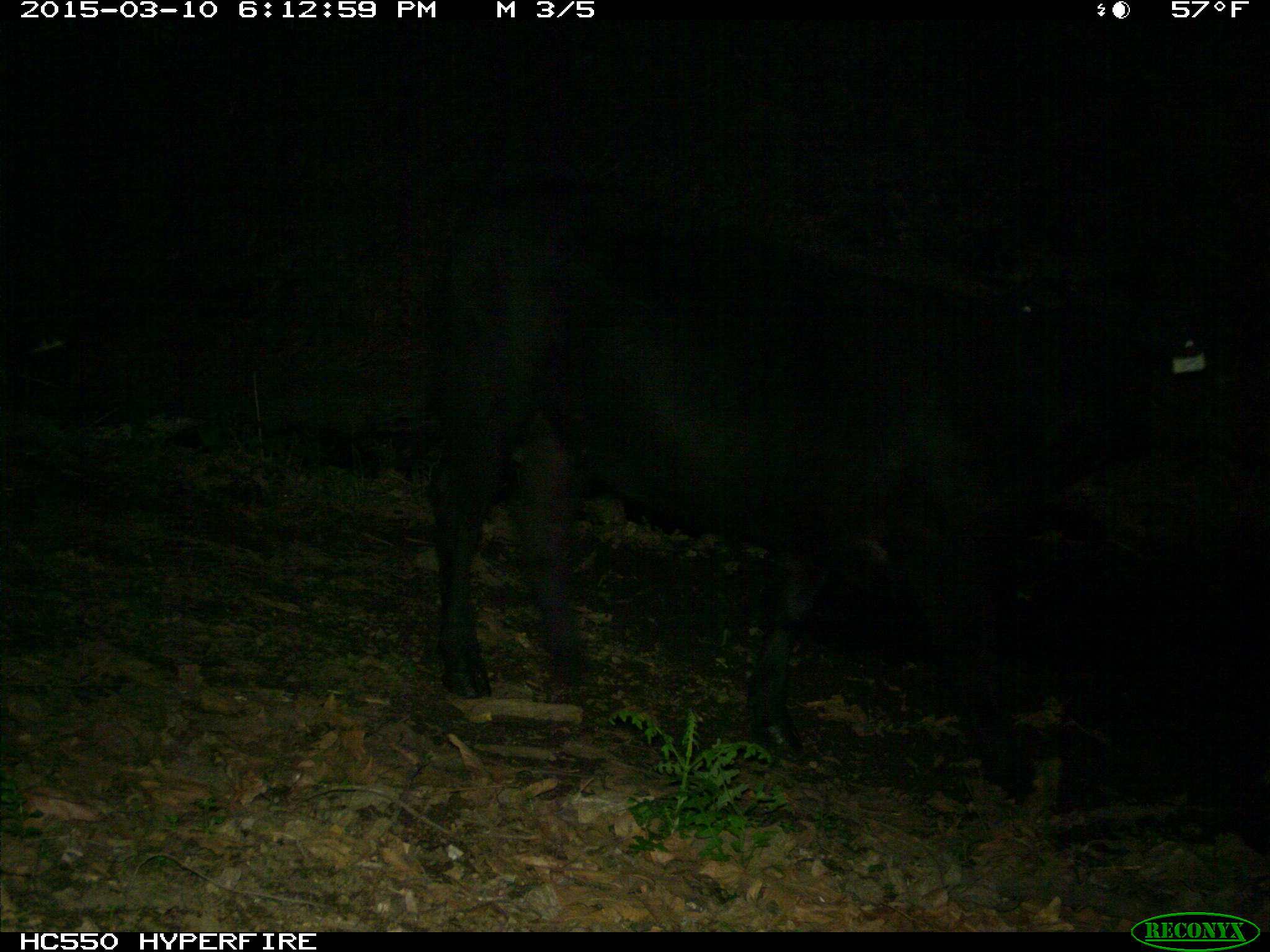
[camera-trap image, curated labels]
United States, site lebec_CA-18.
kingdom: Animalia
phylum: Chordata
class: Mammalia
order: Artiodactyla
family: Bovidae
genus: Bos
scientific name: Bos taurus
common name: domestic cow